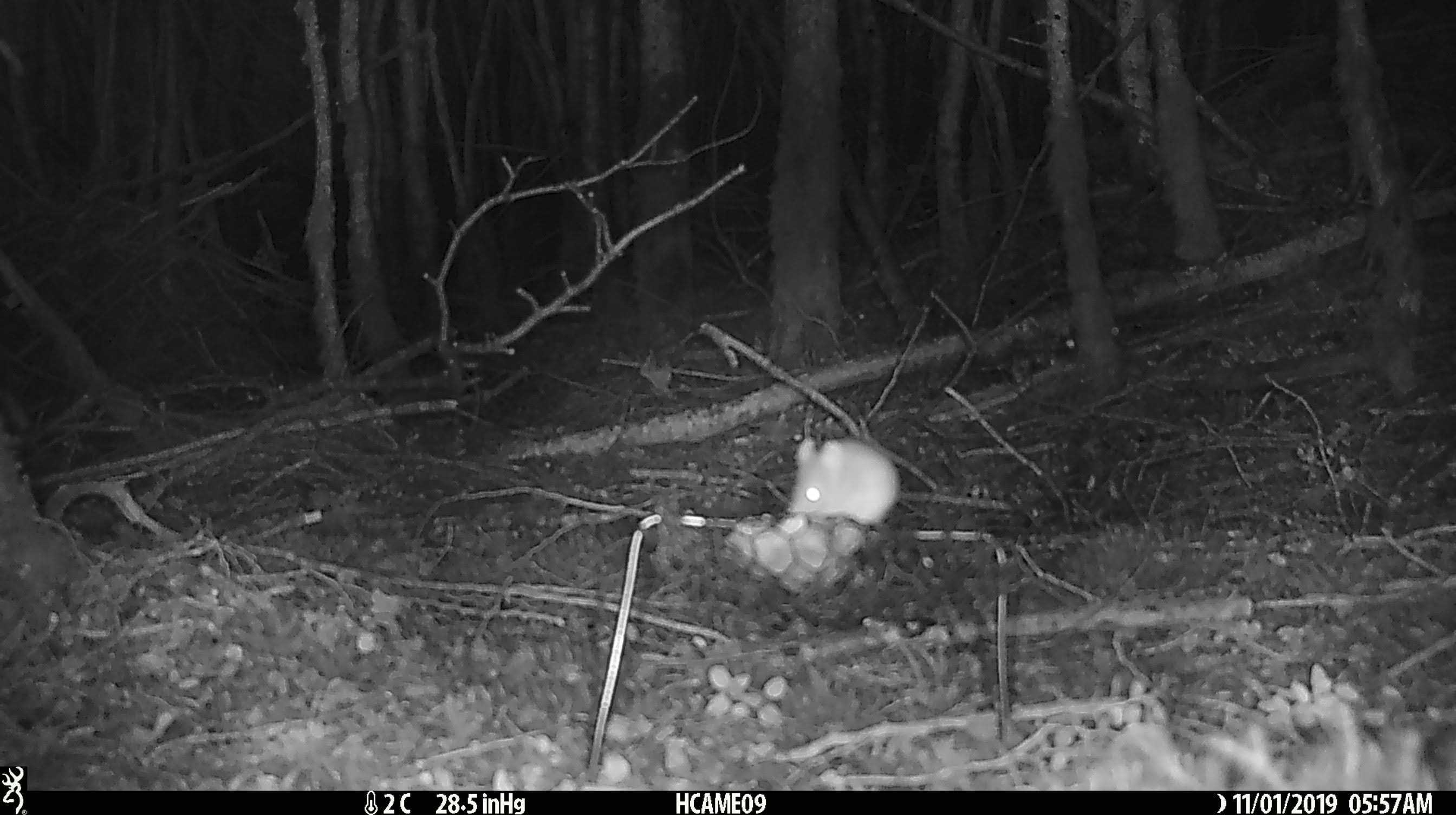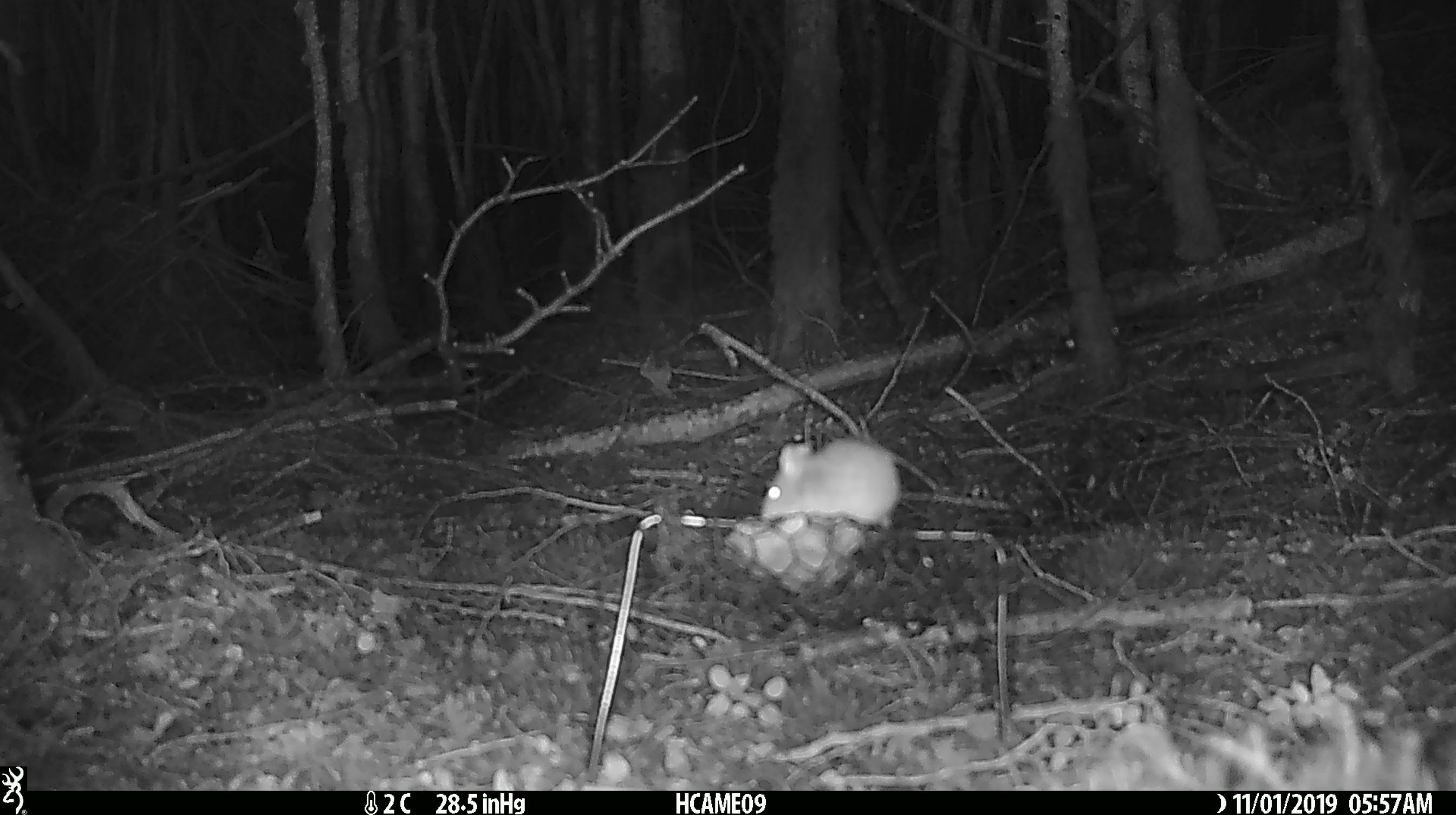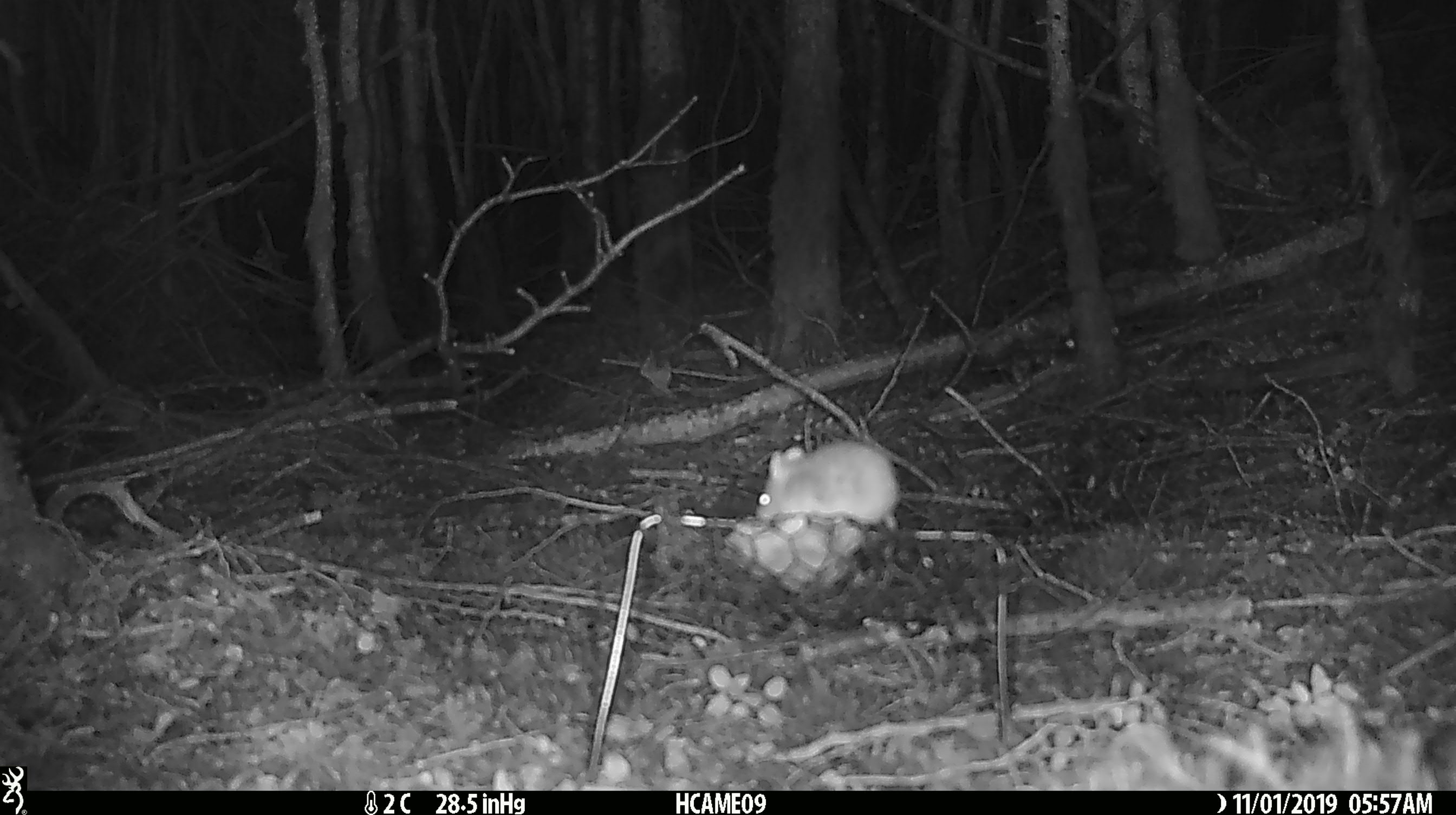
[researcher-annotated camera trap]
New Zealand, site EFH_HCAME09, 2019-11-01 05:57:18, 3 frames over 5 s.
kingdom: Animalia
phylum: Chordata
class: Mammalia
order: Rodentia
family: Muridae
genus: Mus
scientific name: Mus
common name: mouse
Mouse (Mus).